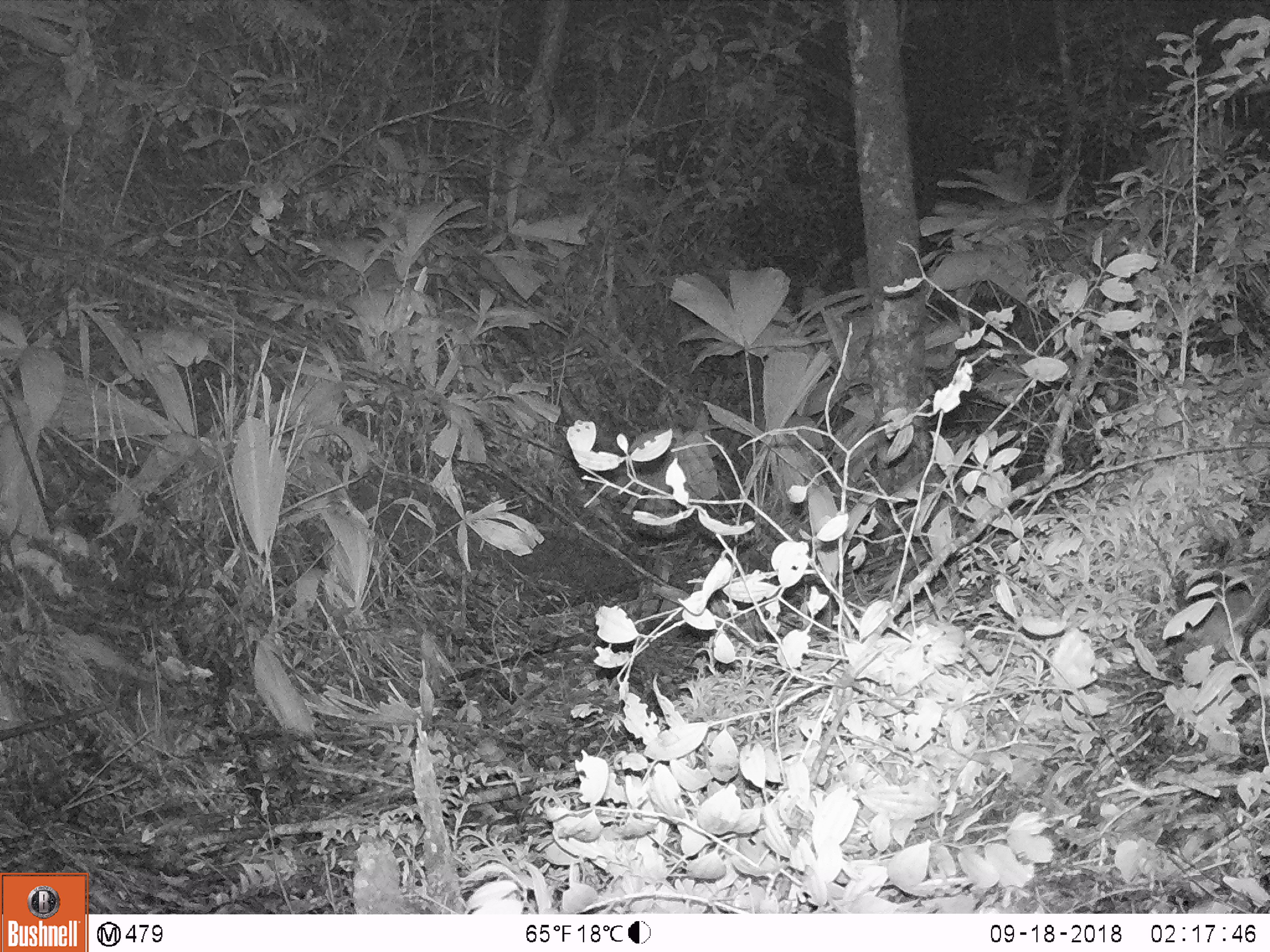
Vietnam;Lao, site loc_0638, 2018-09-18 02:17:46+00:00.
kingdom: Animalia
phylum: Chordata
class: Mammalia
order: Carnivora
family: Mustelidae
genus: Melogale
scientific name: Melogale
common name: ferret badger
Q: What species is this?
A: Ferret badger (Melogale).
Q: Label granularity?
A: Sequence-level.